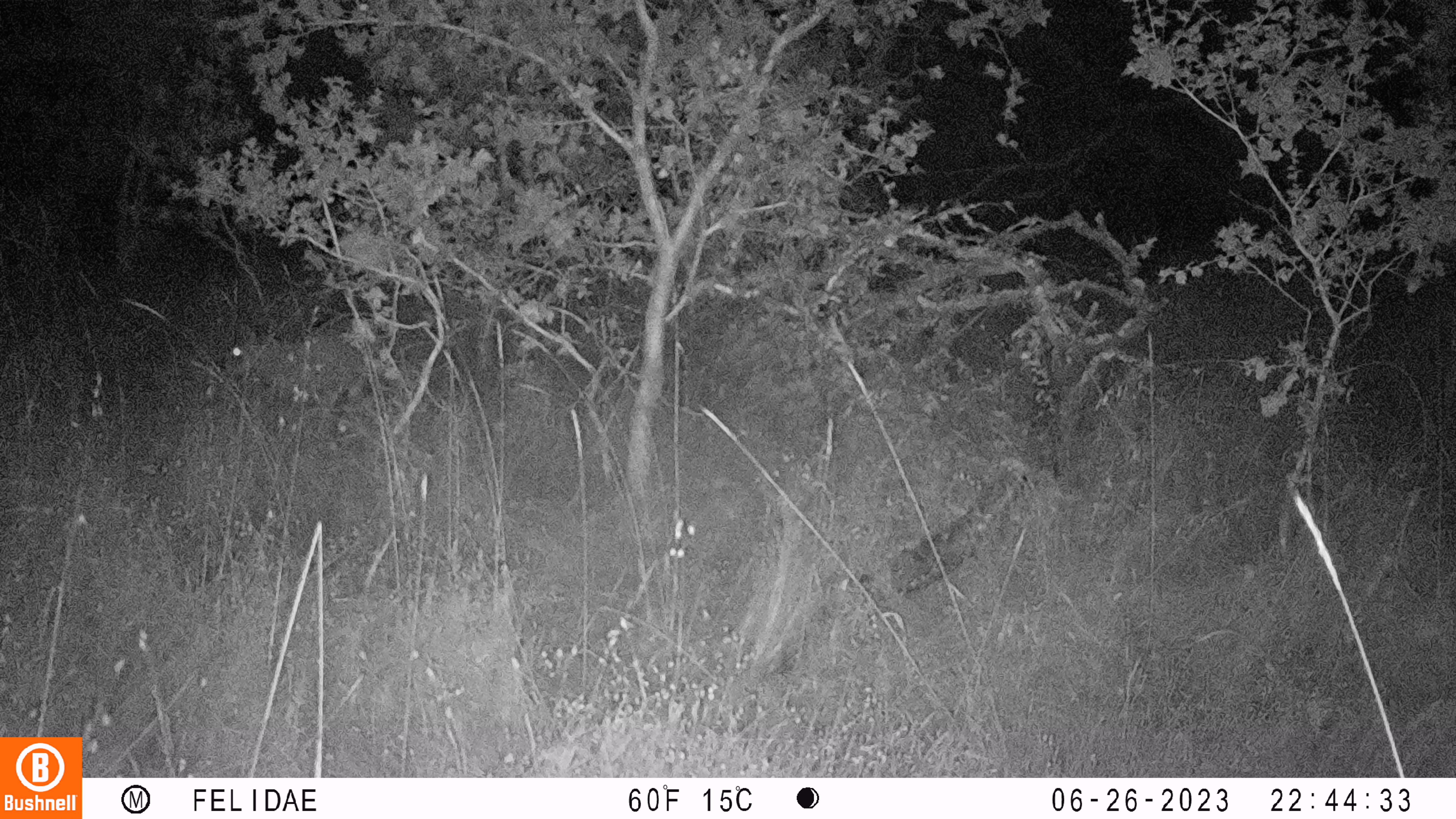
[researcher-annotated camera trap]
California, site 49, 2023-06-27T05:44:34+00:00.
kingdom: Animalia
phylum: Chordata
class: Mammalia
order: Artiodactyla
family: Cervidae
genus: Odocoileus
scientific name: Odocoileus hemionus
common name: mule deer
Mule deer (Odocoileus hemionus).